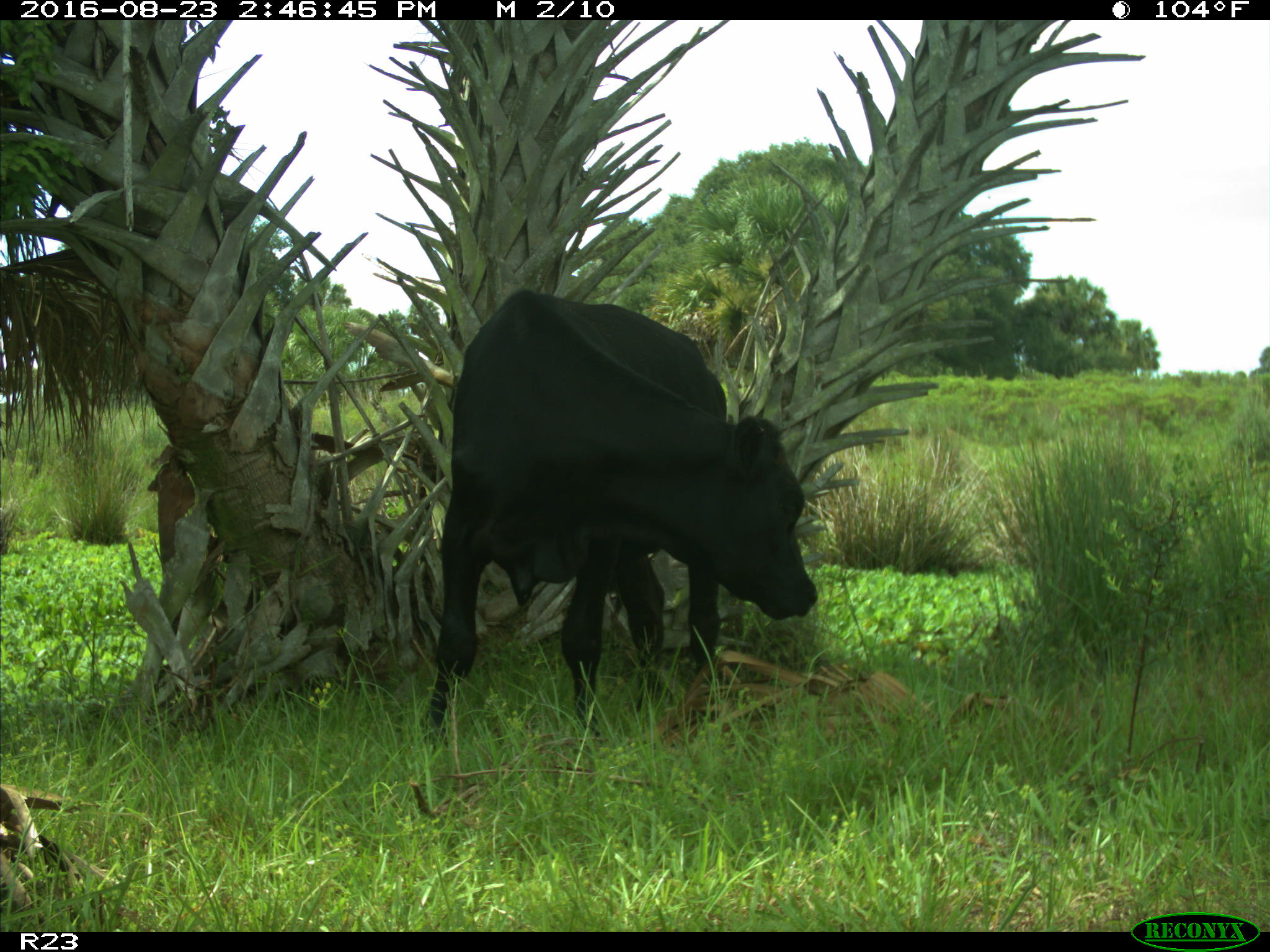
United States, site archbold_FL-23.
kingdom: Animalia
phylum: Chordata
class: Mammalia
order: Artiodactyla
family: Bovidae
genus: Bos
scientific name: Bos taurus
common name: domestic cow